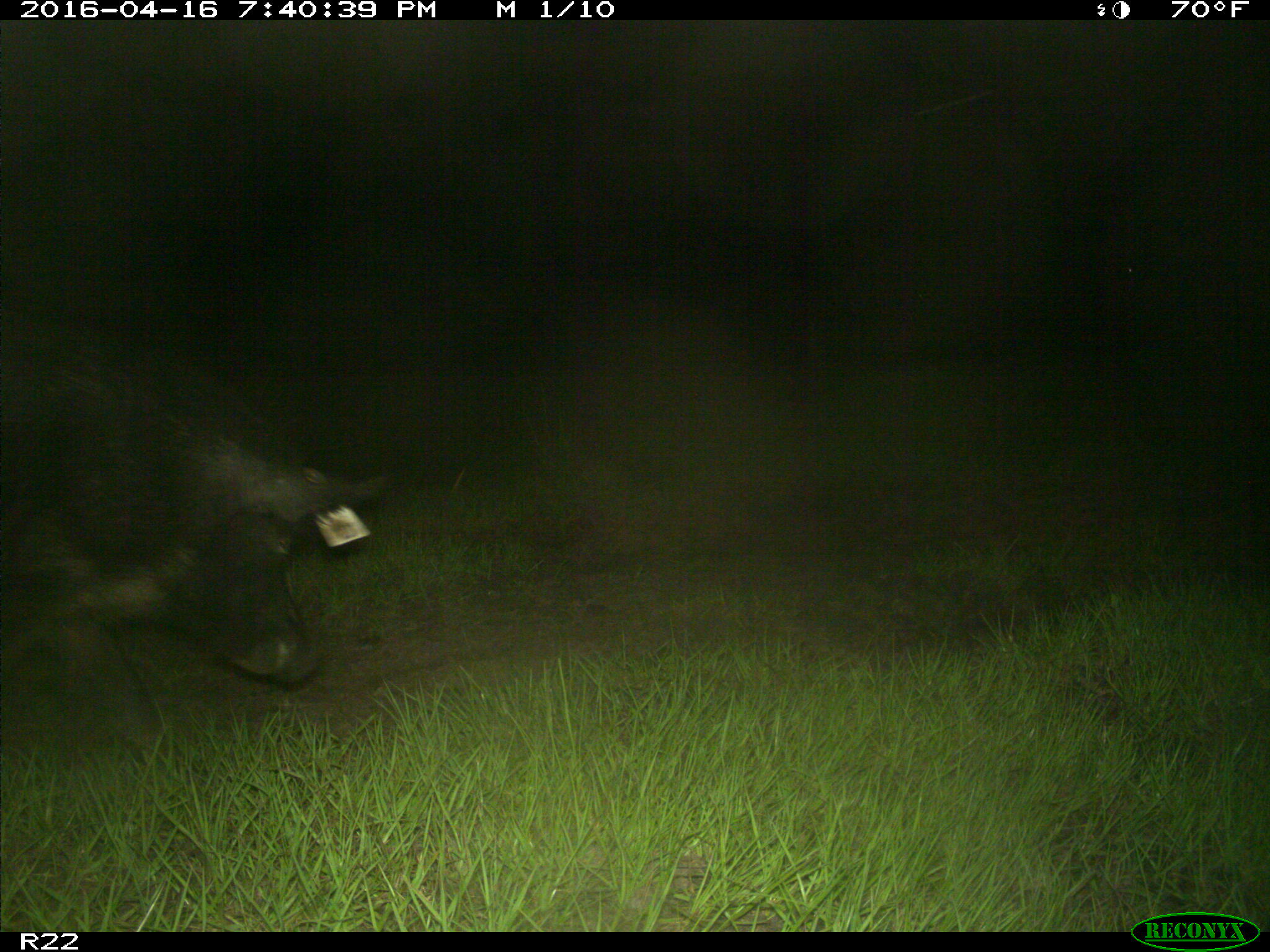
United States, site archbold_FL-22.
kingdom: Animalia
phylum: Chordata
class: Mammalia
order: Artiodactyla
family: Suidae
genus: Sus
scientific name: Sus scrofa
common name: wild boar